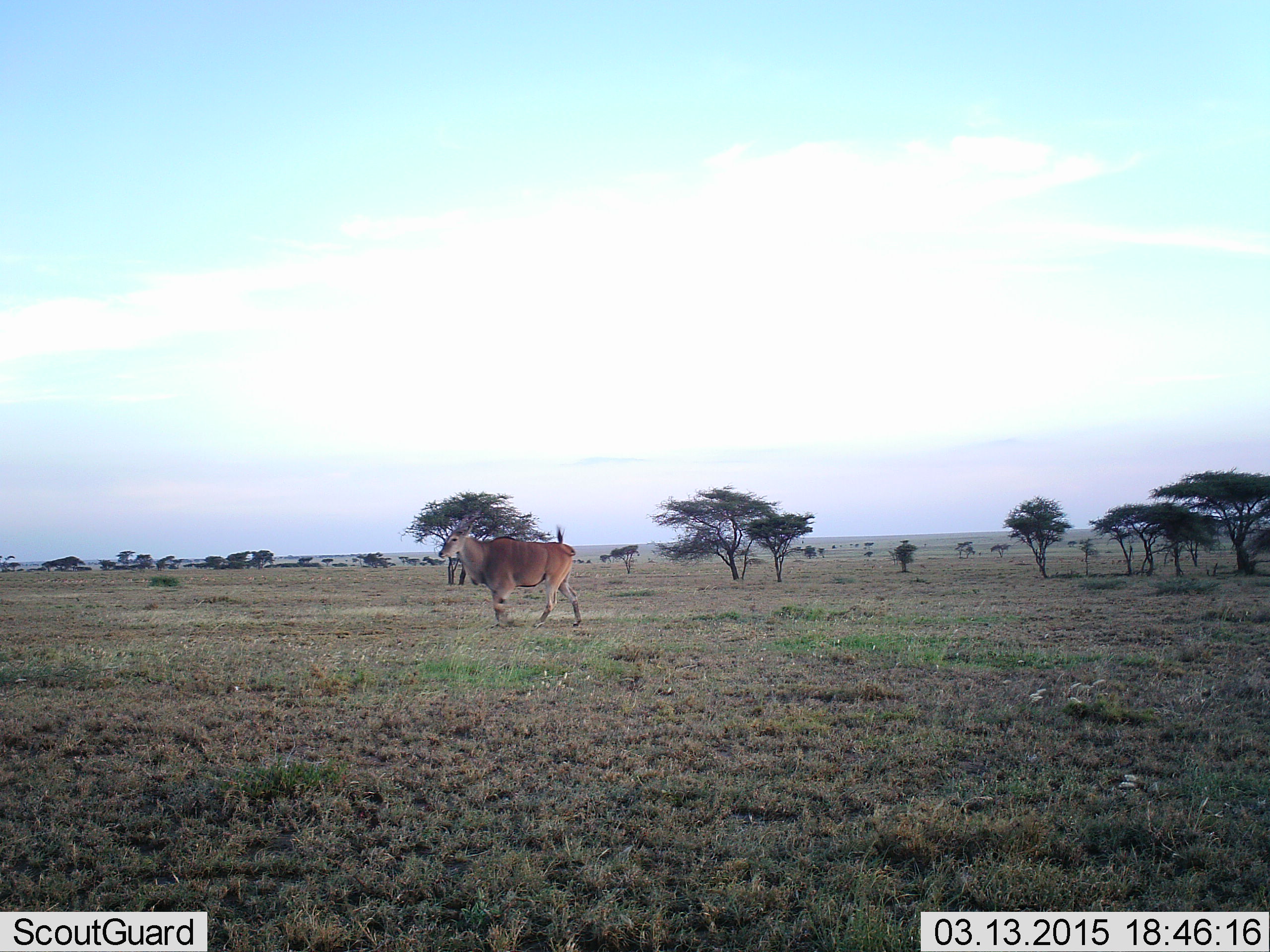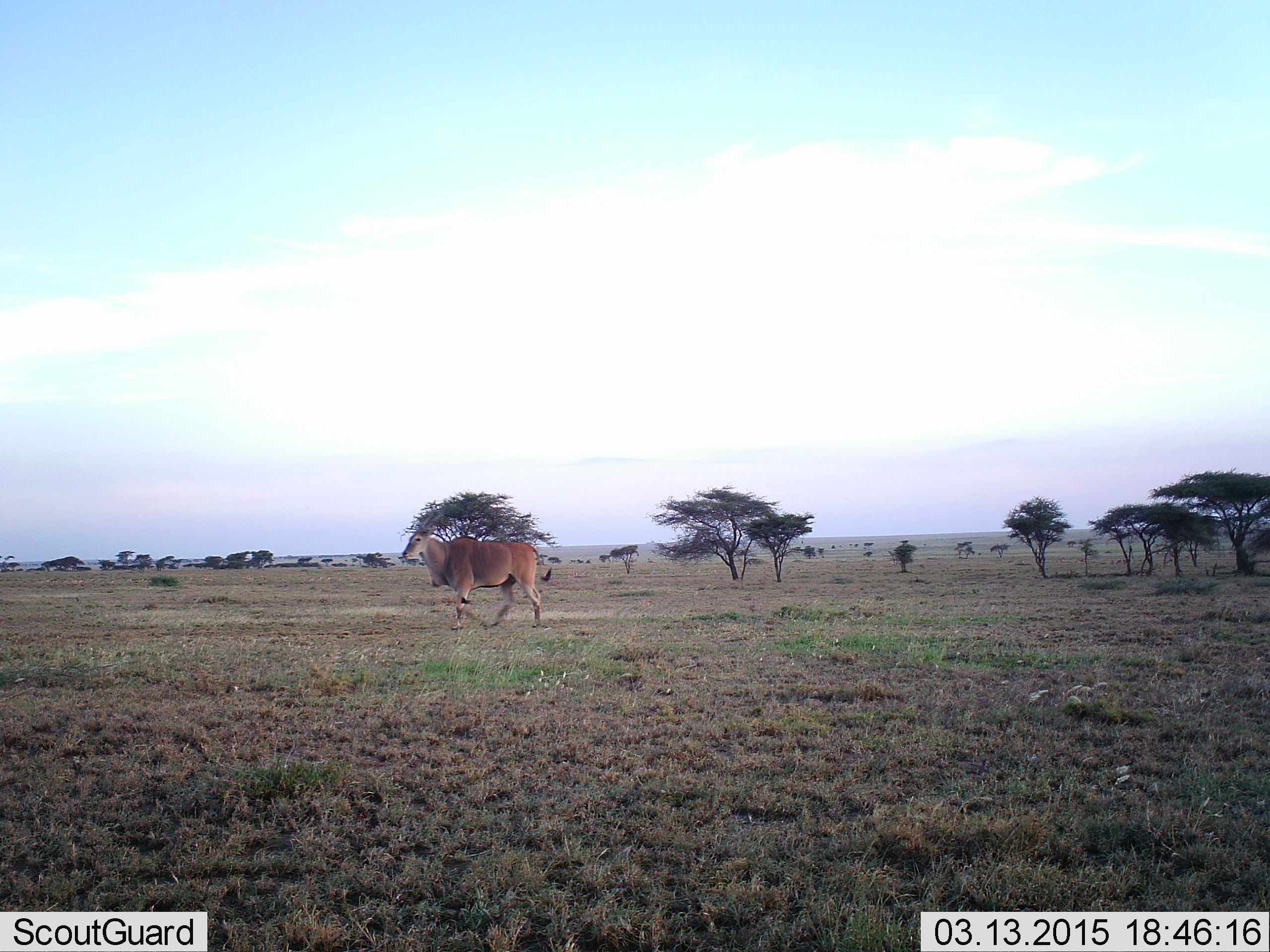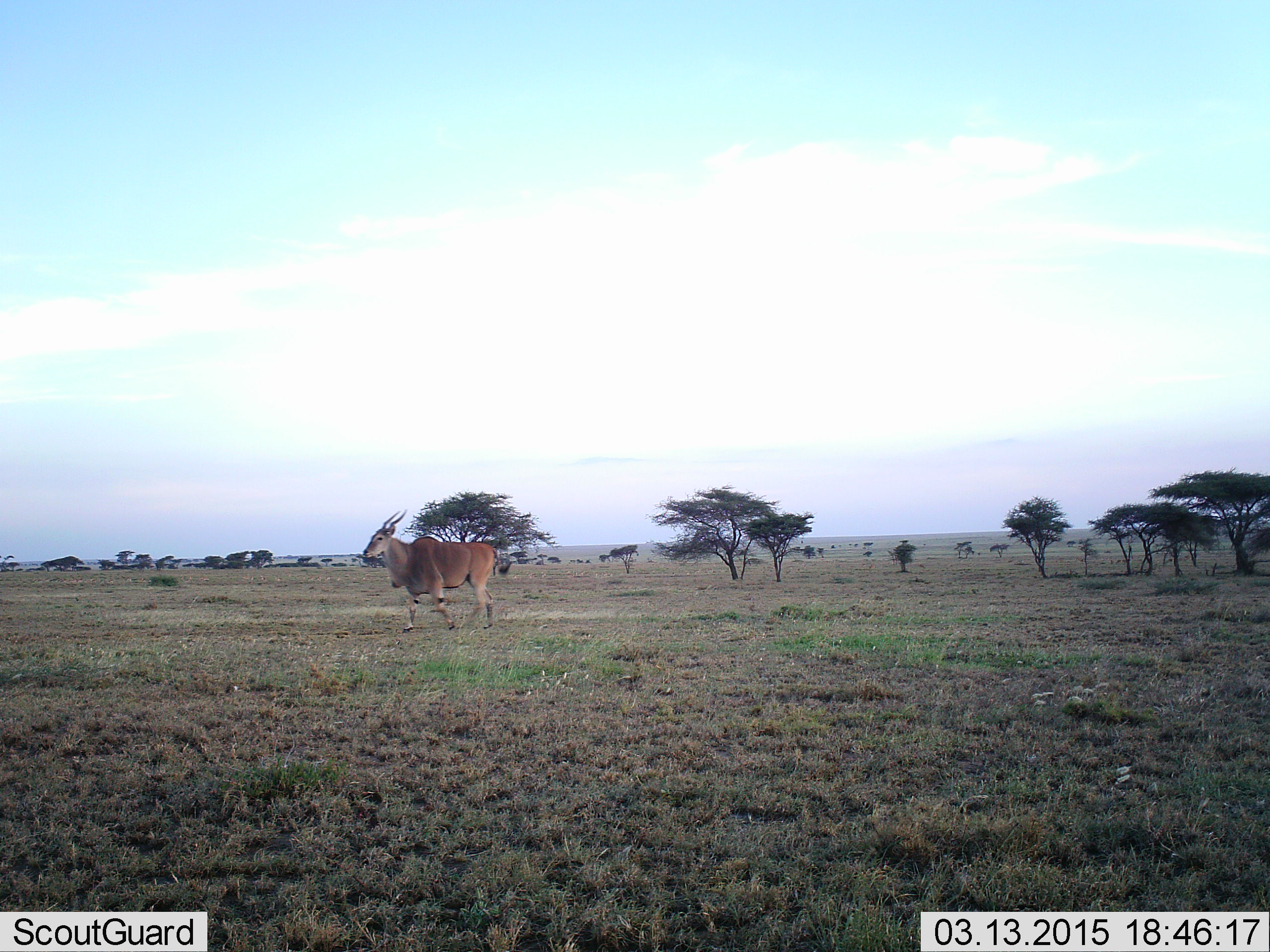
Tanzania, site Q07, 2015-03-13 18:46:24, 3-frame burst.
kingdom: Animalia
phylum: Chordata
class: Mammalia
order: Artiodactyla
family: Bovidae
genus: Tragelaphus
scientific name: Tragelaphus oryx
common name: eland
Eland (Tragelaphus oryx), count 1. Behavior (volunteer vote fractions): standing 0%, resting 0%, moving 100%, interacting 0%. Young present (vote fraction): 0%. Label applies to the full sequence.